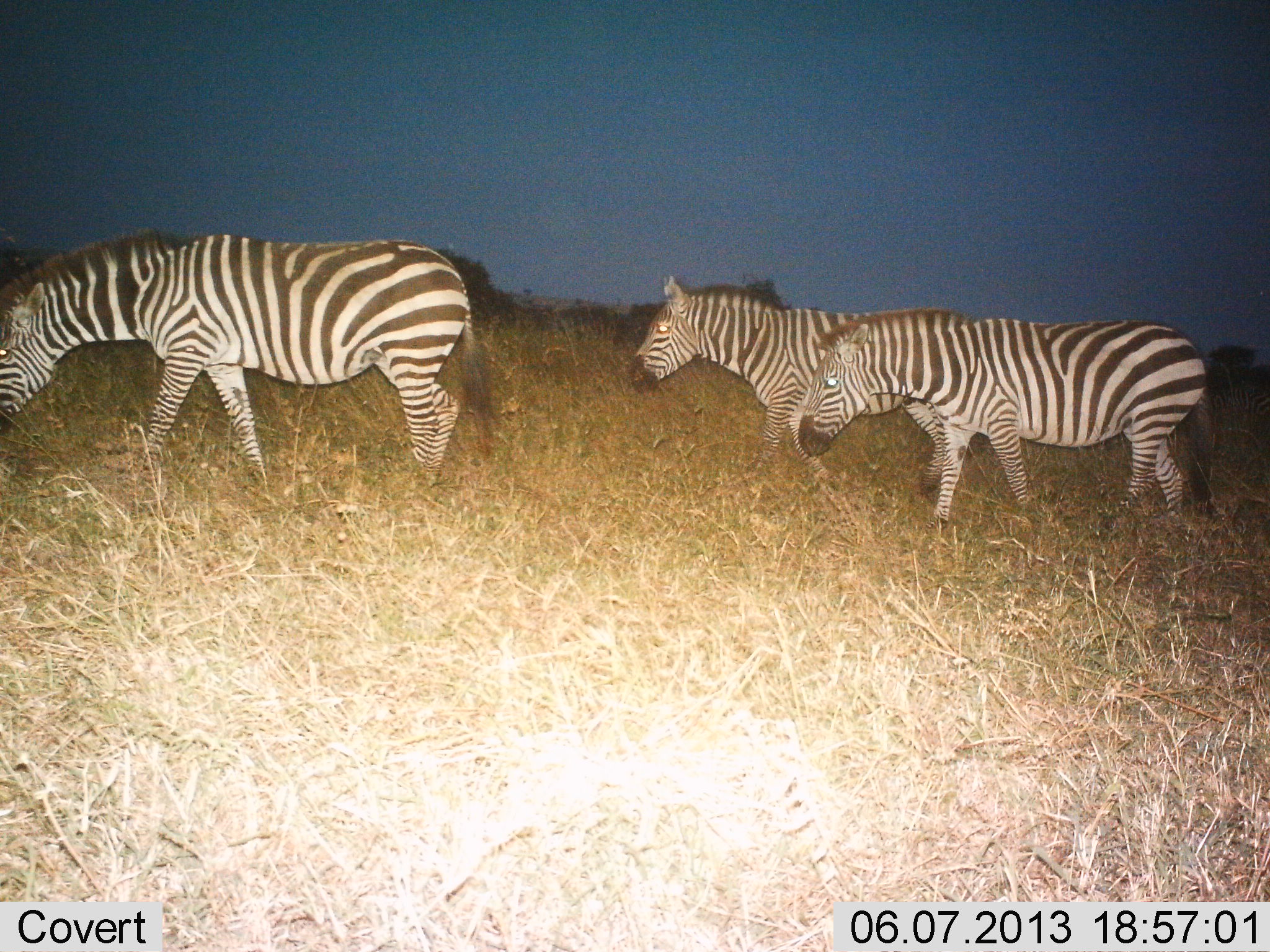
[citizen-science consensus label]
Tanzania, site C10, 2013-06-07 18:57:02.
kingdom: Animalia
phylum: Chordata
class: Mammalia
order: Perissodactyla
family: Equidae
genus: Equus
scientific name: Equus quagga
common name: plains zebra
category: zebra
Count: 3.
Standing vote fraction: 14%.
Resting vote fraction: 3%.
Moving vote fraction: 86%.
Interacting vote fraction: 0%.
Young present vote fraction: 0%.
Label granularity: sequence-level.